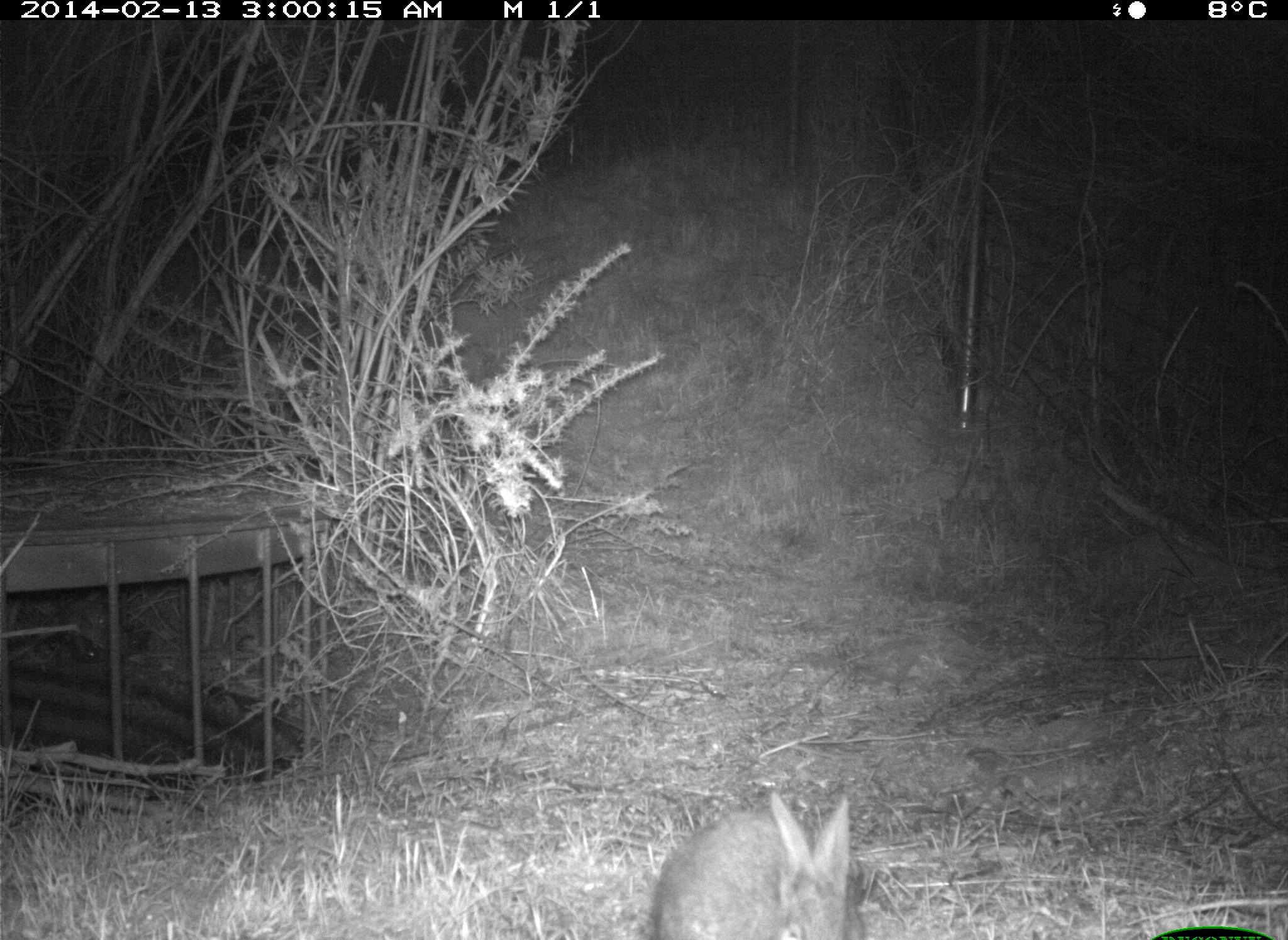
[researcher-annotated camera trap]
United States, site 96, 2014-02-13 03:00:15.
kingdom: Animalia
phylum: Chordata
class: Mammalia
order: Lagomorpha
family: Leporidae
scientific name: Leporidae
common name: rabbits and hares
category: rabbit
Rabbit (rabbits and hares) (Leporidae).